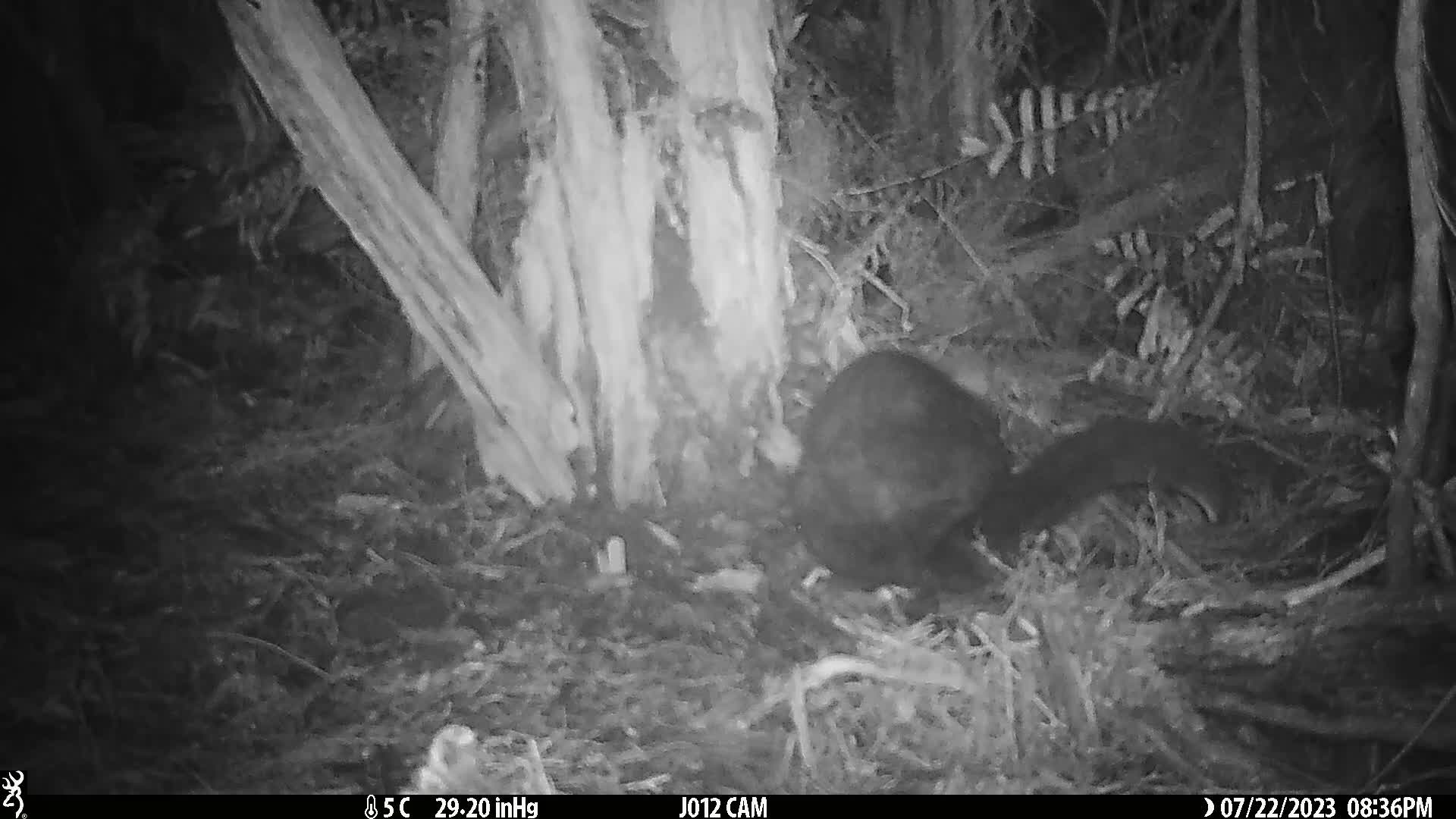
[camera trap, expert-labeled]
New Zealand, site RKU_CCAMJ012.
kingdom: Animalia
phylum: Chordata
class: Mammalia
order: Diprotodontia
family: Phalangeridae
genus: Trichosurus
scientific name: Trichosurus vulpecula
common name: common brushtail possum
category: possum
Possum (common brushtail possum) (Trichosurus vulpecula).